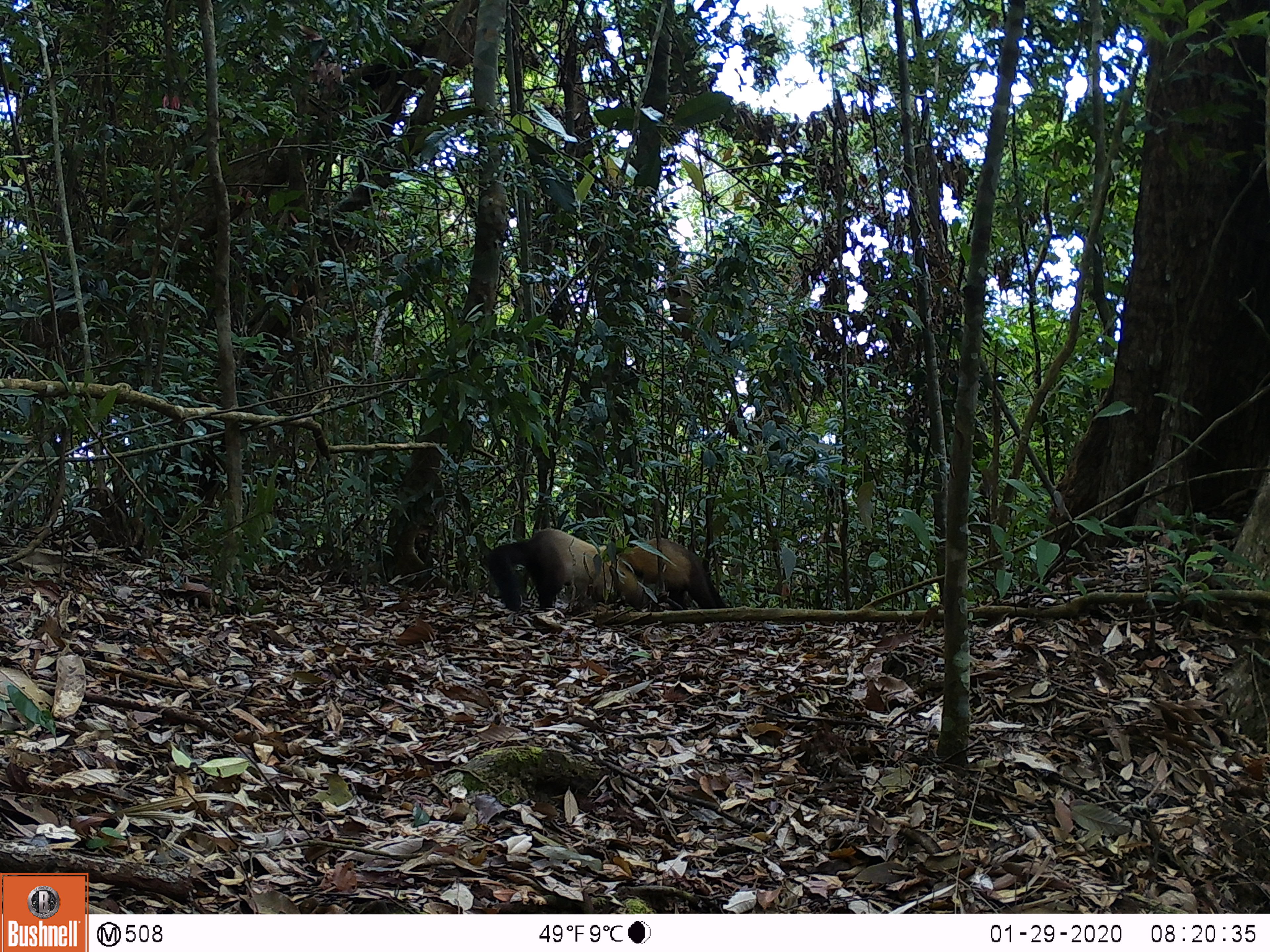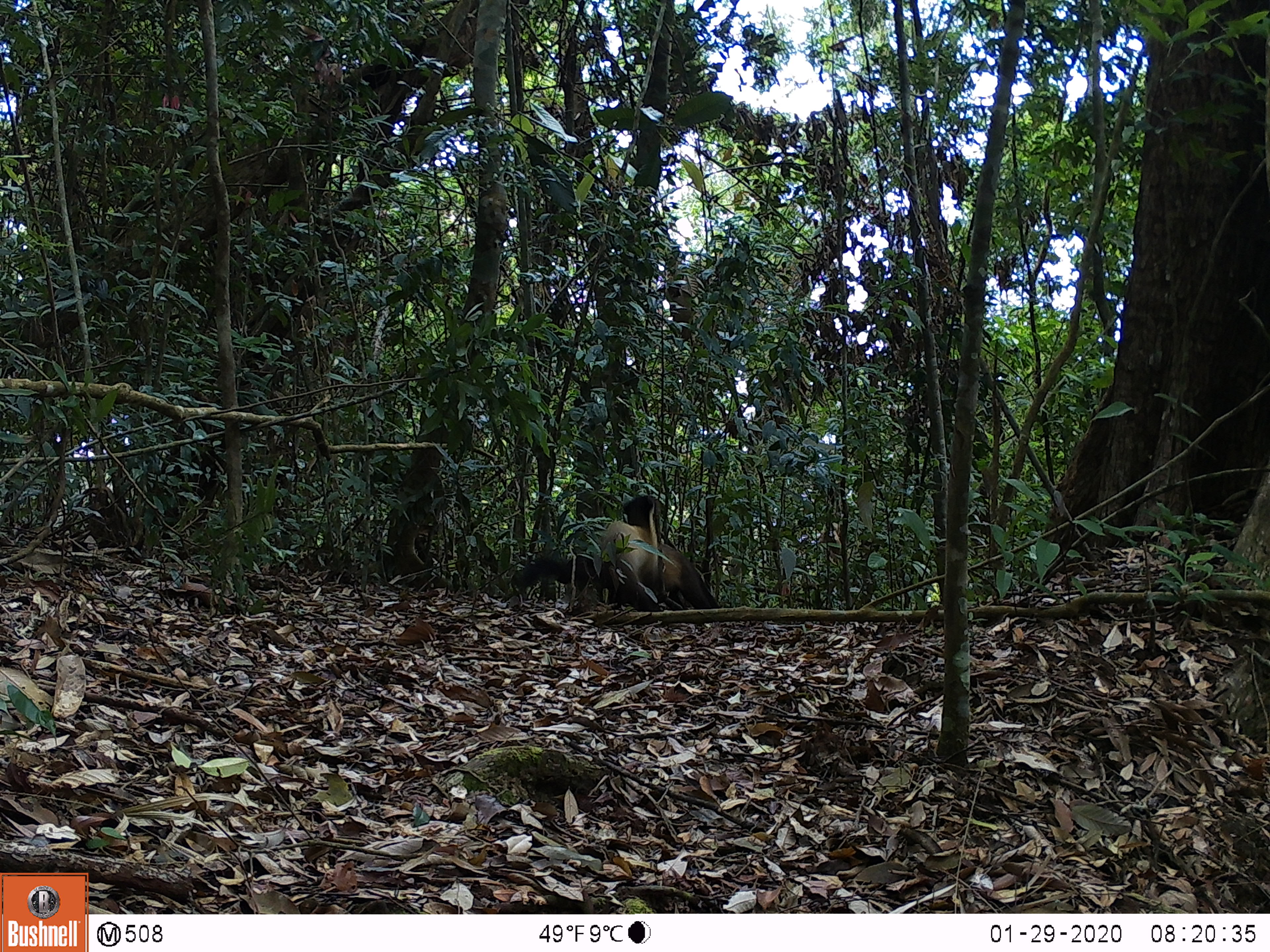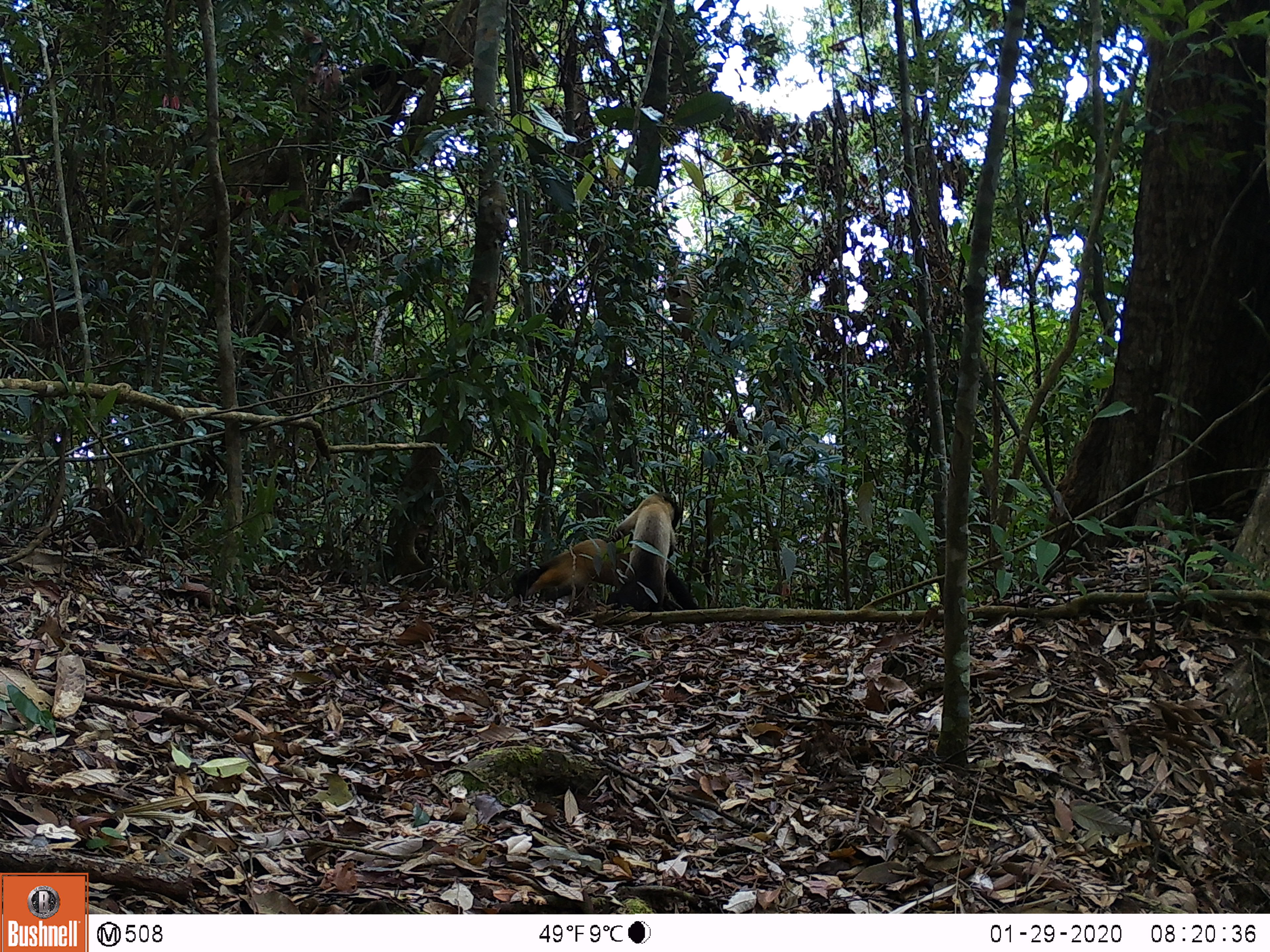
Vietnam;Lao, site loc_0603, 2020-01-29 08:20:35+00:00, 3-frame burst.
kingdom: Animalia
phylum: Chordata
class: Mammalia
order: Carnivora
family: Mustelidae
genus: Martes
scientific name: Martes flavigula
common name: yellow-throated marten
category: yellow throated marten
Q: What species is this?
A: Yellow throated marten (yellow-throated marten) (Martes flavigula).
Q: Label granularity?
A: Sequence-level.